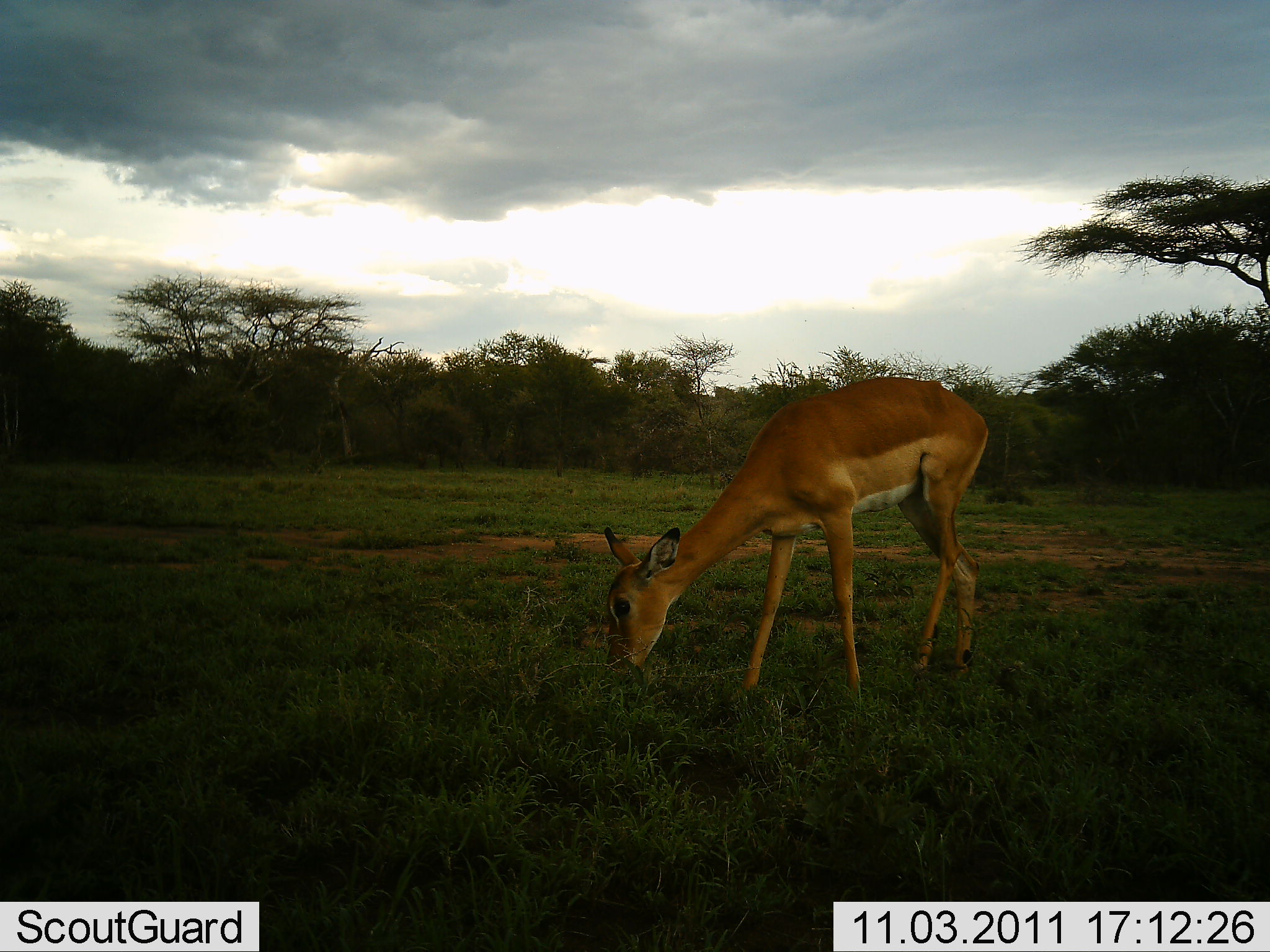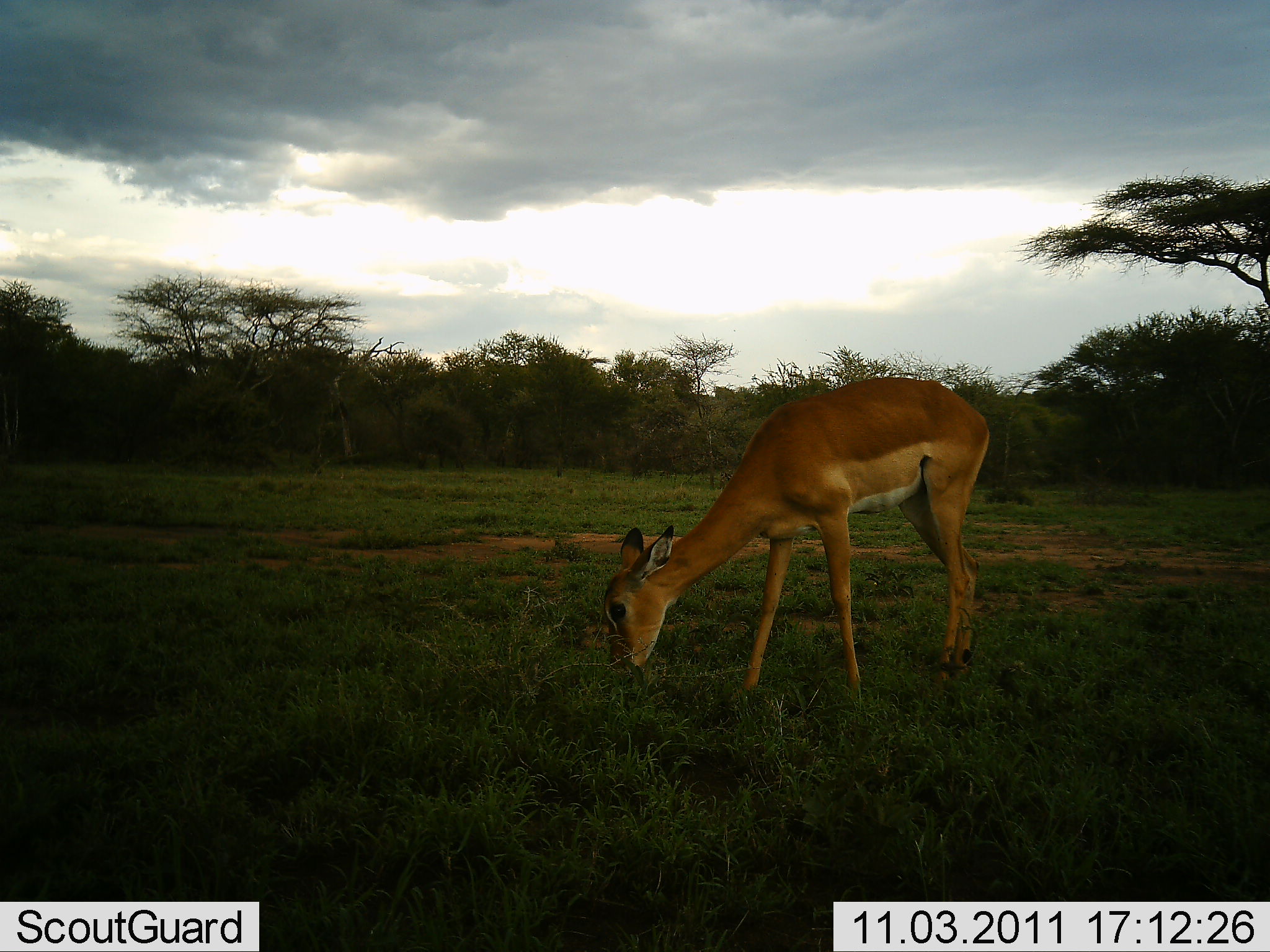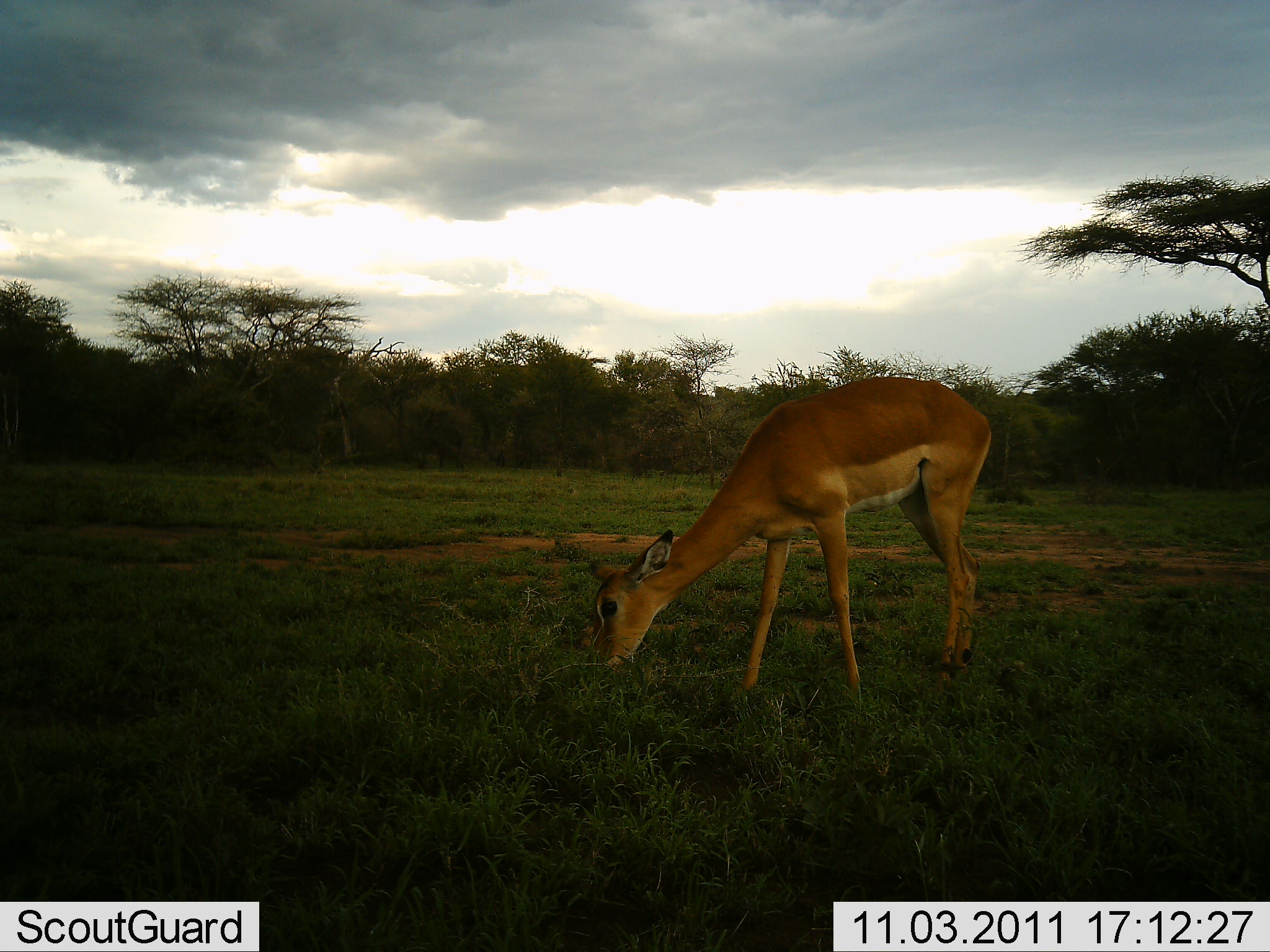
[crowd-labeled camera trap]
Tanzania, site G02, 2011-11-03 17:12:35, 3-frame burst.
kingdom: Animalia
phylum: Chordata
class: Mammalia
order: Artiodactyla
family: Bovidae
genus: Aepyceros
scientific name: Aepyceros melampus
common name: impala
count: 1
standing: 31%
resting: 0%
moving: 15%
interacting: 8%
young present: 8%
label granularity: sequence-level